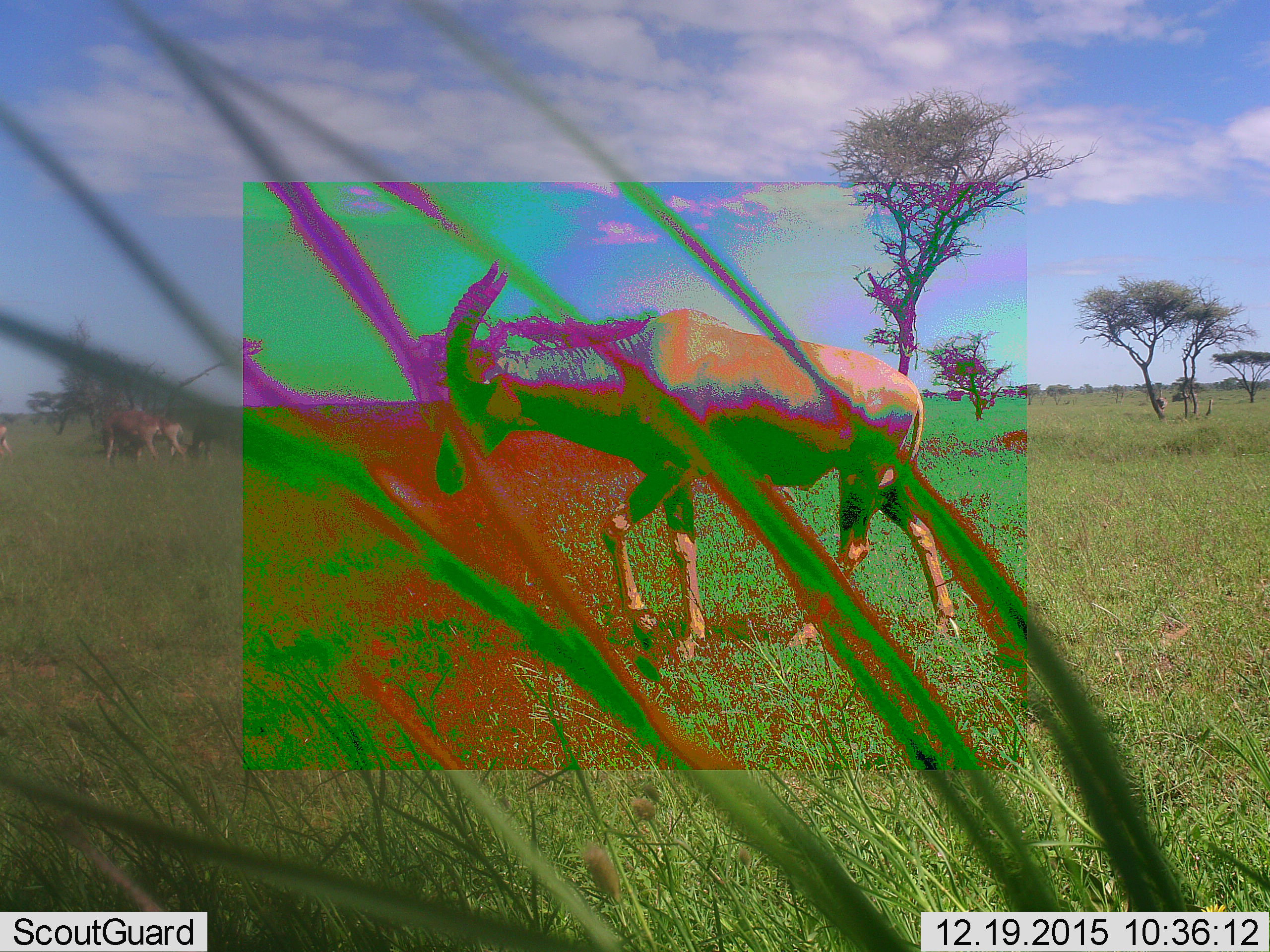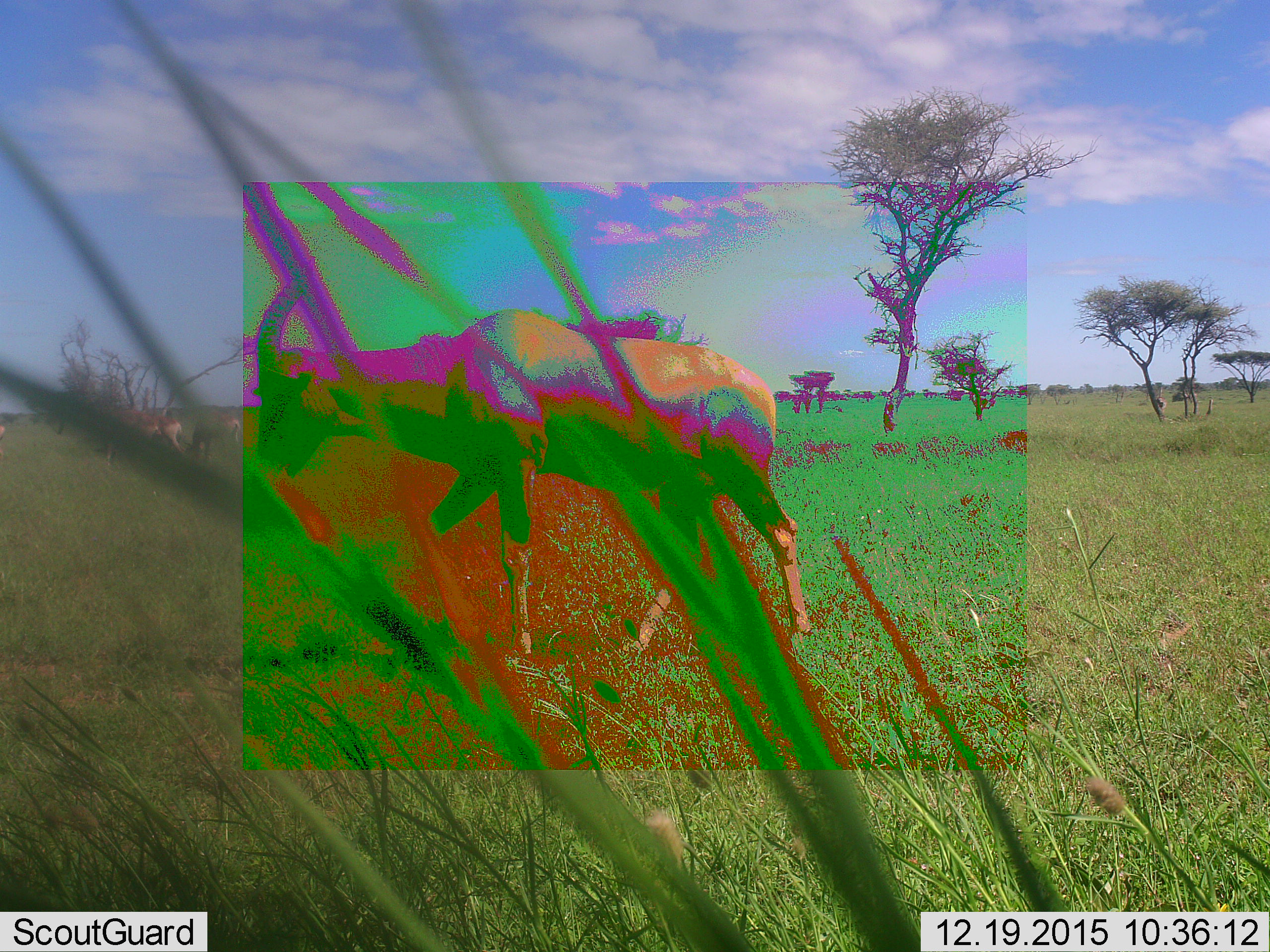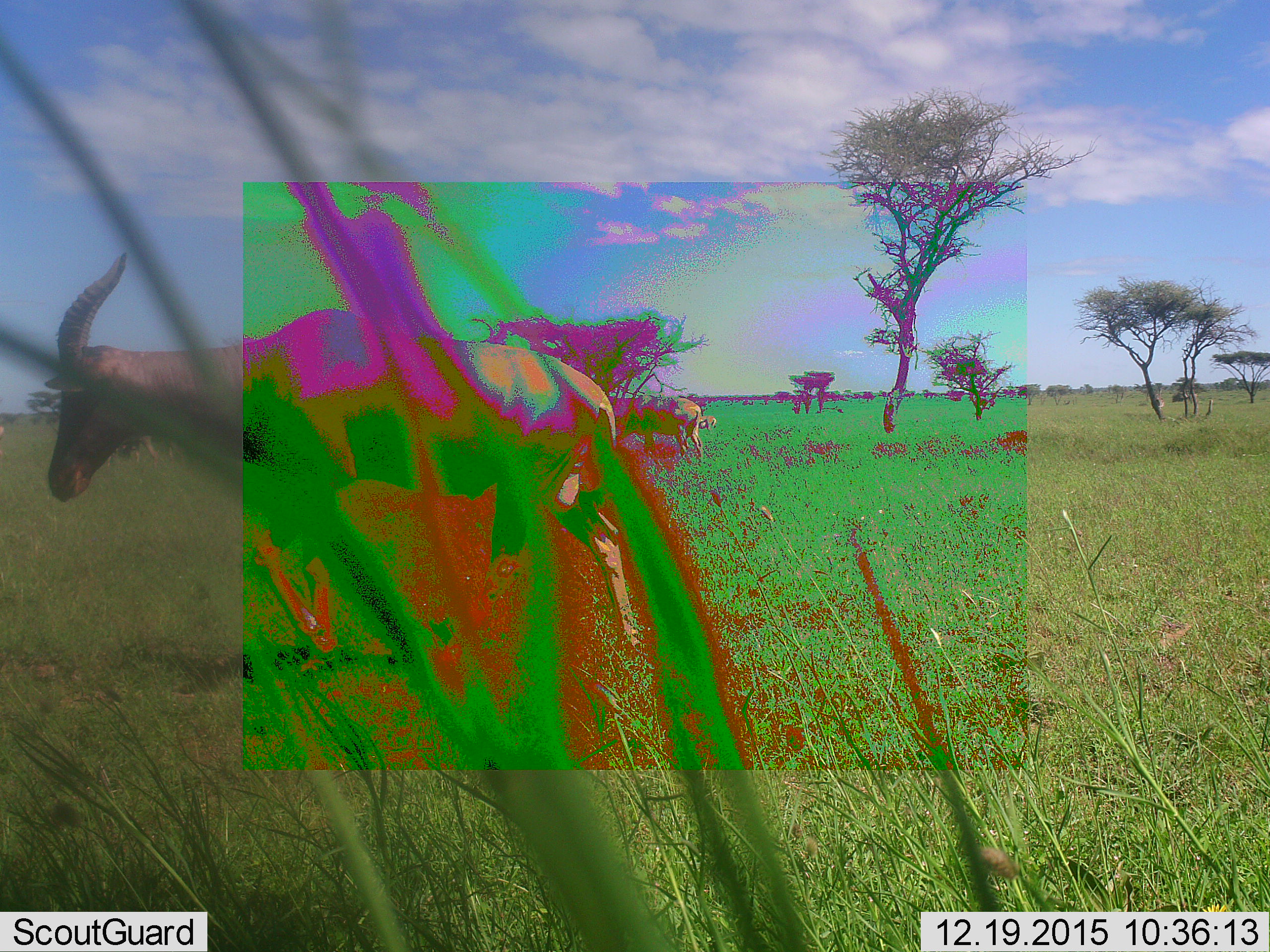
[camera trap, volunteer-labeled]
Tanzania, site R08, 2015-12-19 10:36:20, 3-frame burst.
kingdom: Animalia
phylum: Chordata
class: Mammalia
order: Artiodactyla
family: Bovidae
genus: Alcelaphus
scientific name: Alcelaphus buselaphus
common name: hartebeest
Hartebeest (Alcelaphus buselaphus), count 5. Behavior (volunteer vote fractions): standing 0%, resting 0%, moving 100%, interacting 0%. Young present (vote fraction): 0%. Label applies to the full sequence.